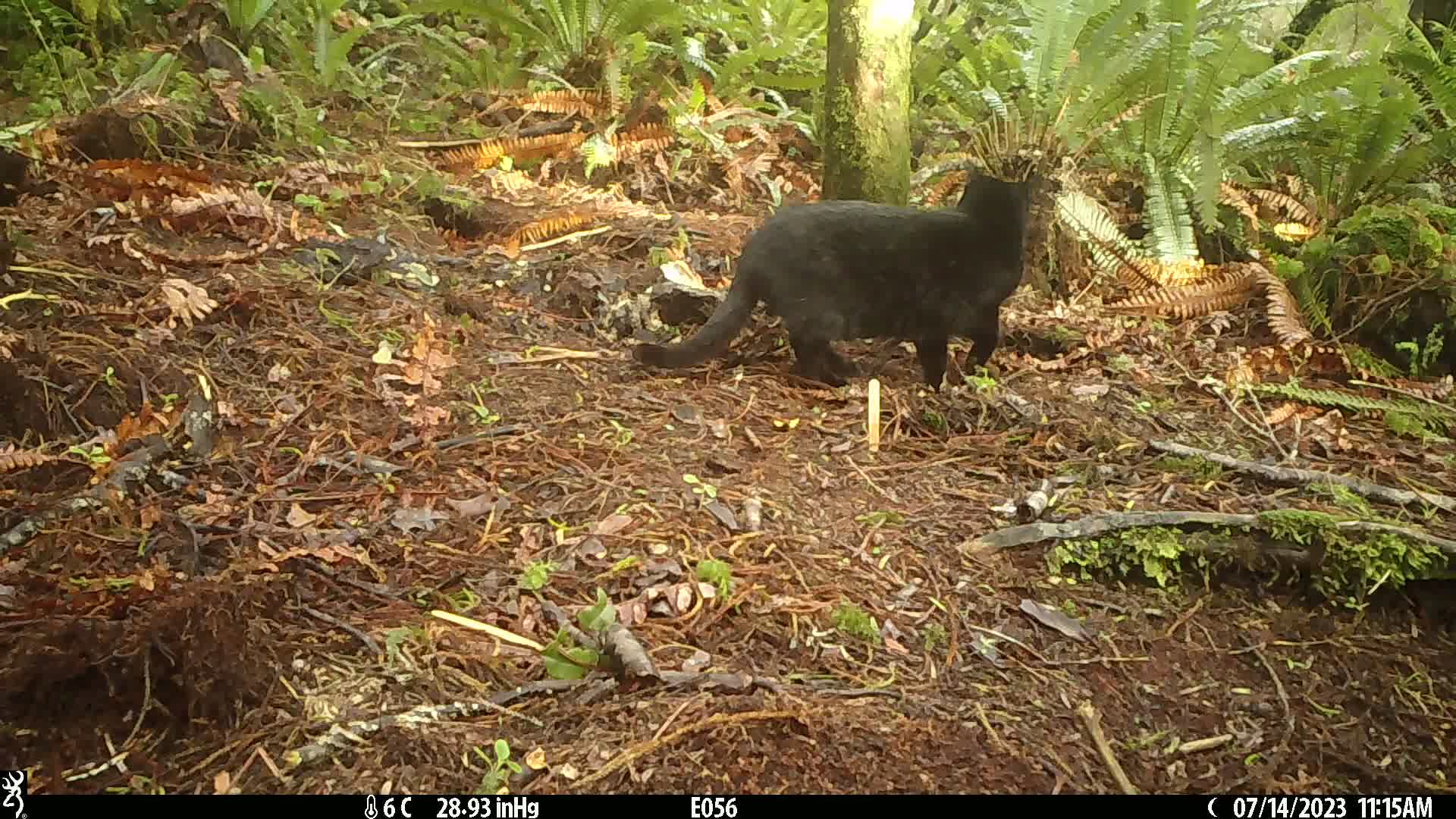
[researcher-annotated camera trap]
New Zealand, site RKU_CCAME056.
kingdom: Animalia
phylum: Chordata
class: Mammalia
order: Carnivora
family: Felidae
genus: Felis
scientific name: Felis catus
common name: domestic cat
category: cat